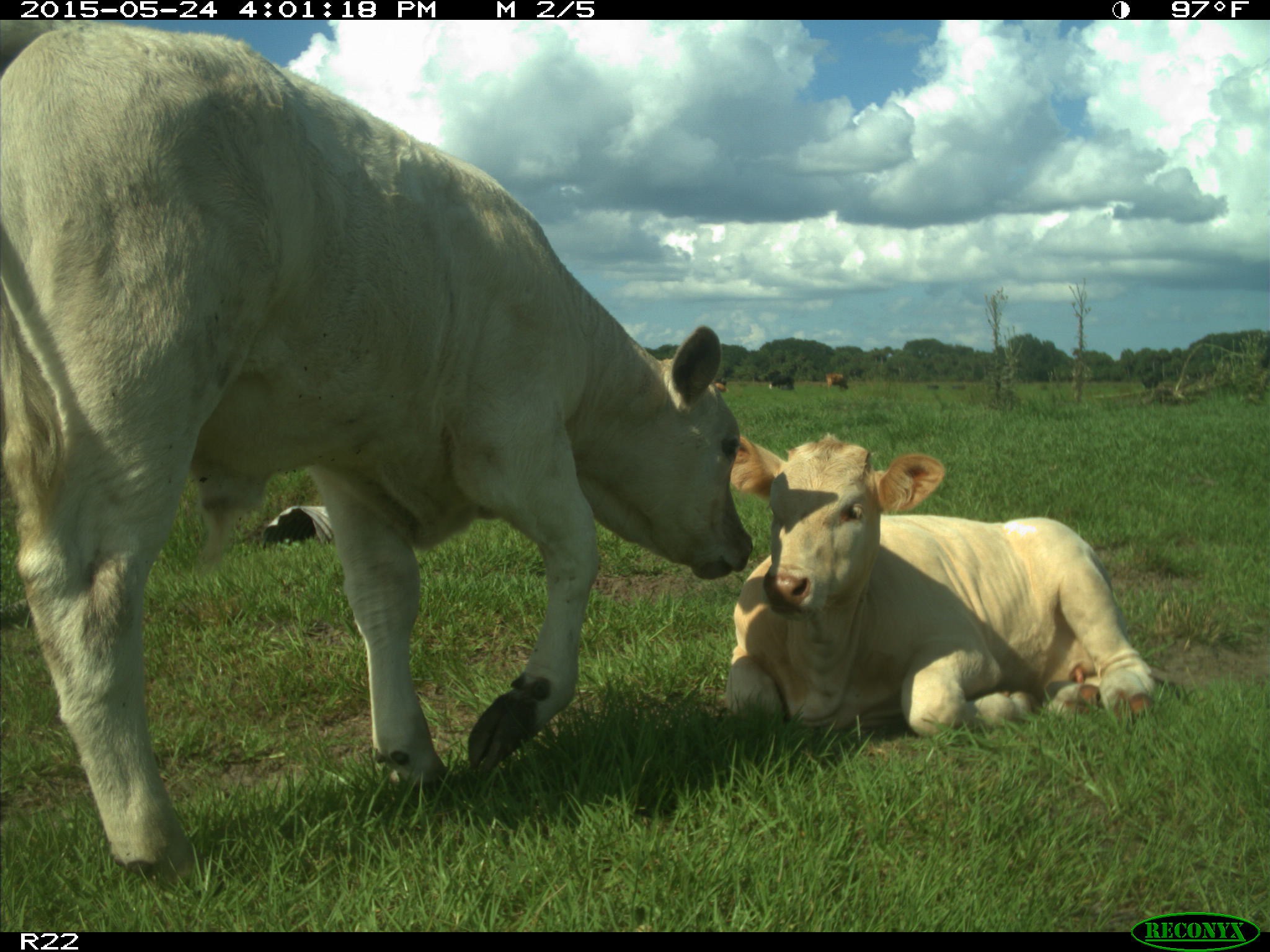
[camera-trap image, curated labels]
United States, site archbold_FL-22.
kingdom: Animalia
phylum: Chordata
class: Mammalia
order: Artiodactyla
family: Bovidae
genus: Bos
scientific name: Bos taurus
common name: domestic cow